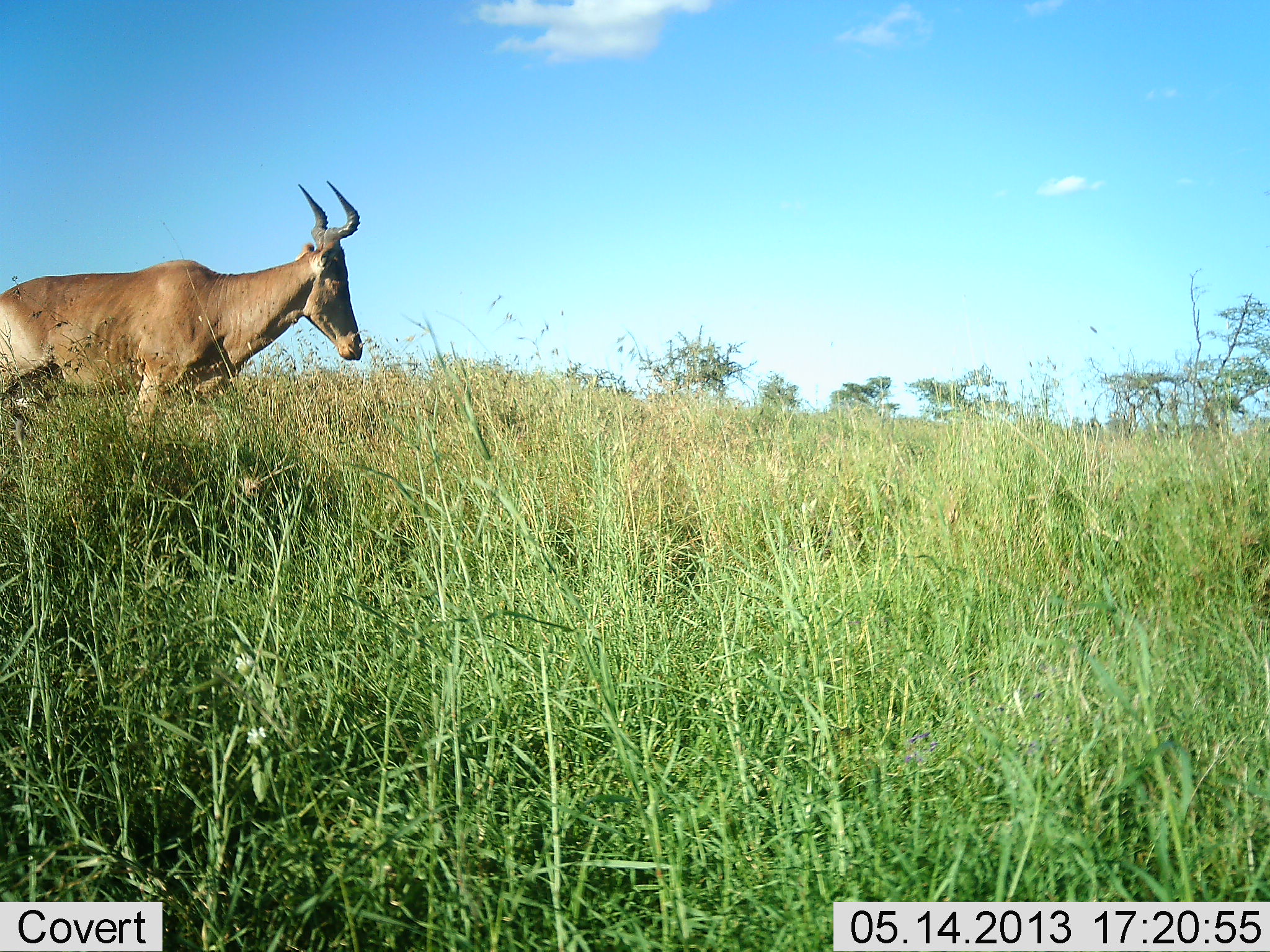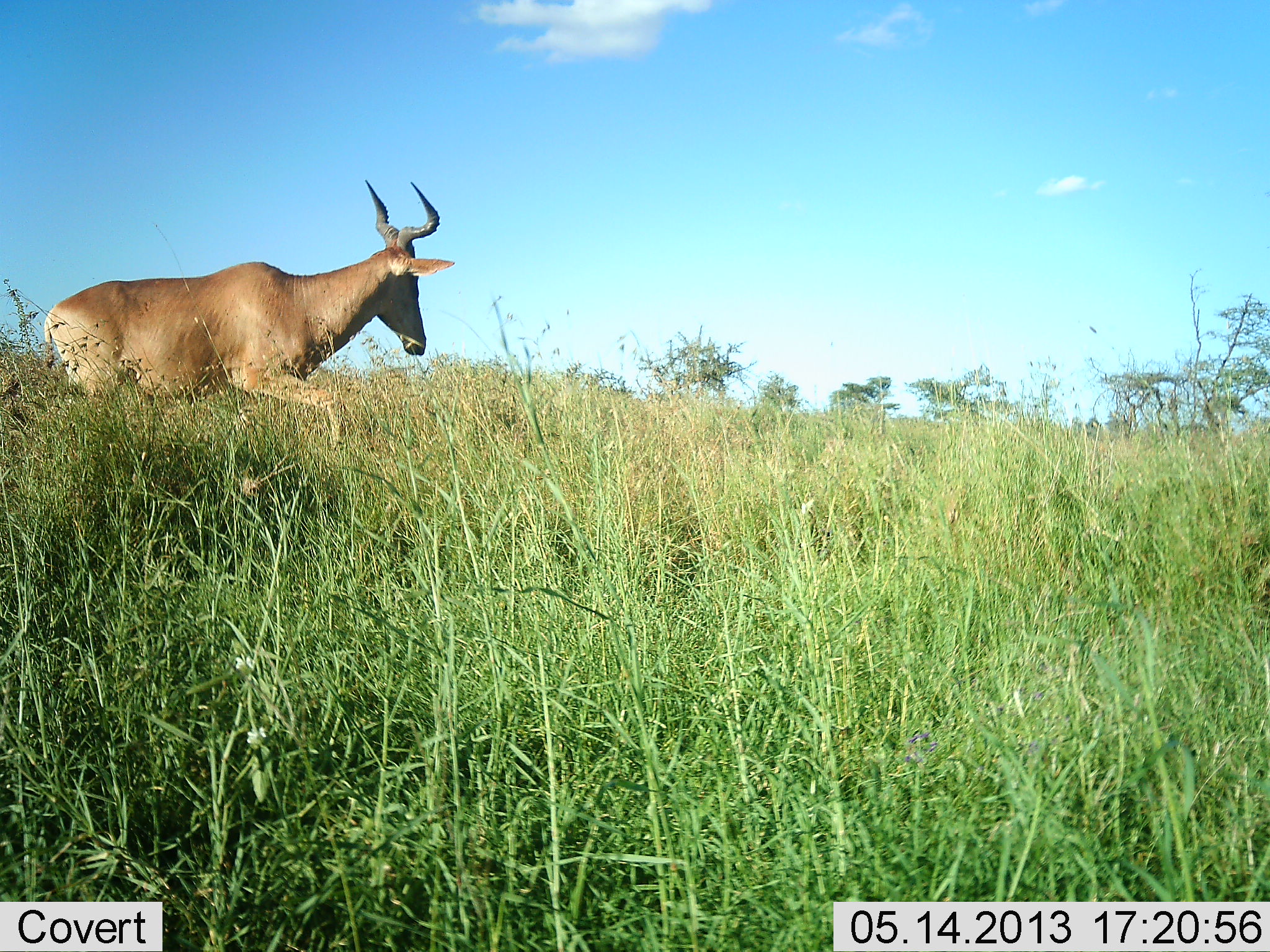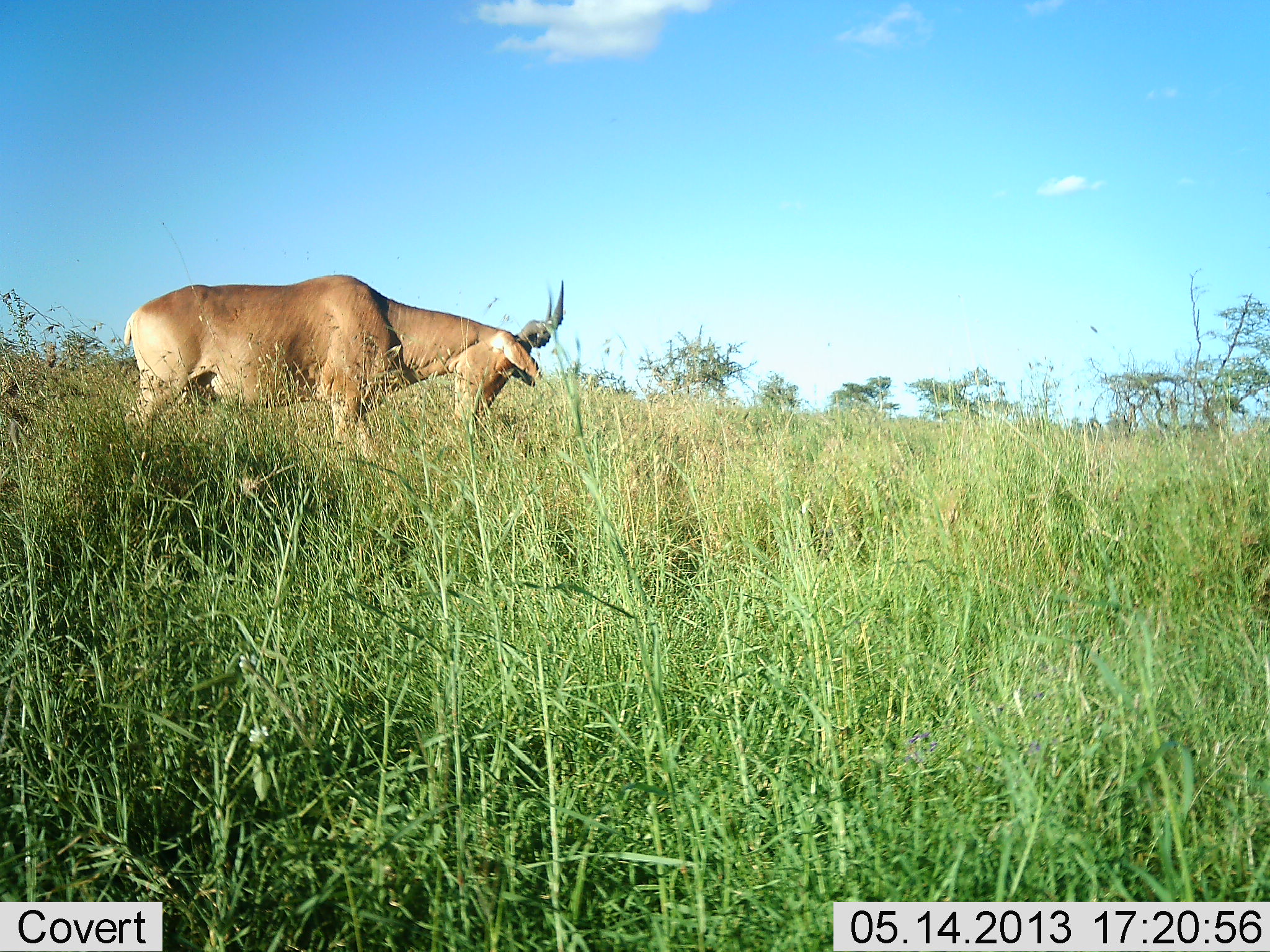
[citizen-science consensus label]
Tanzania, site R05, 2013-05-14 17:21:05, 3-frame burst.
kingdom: Animalia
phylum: Chordata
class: Mammalia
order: Artiodactyla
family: Bovidae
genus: Alcelaphus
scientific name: Alcelaphus buselaphus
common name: hartebeest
Hartebeest (Alcelaphus buselaphus), count 1. Behavior (volunteer vote fractions): standing 0%, resting 0%, moving 100%, interacting 0%. Young present (vote fraction): 0%. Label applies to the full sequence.